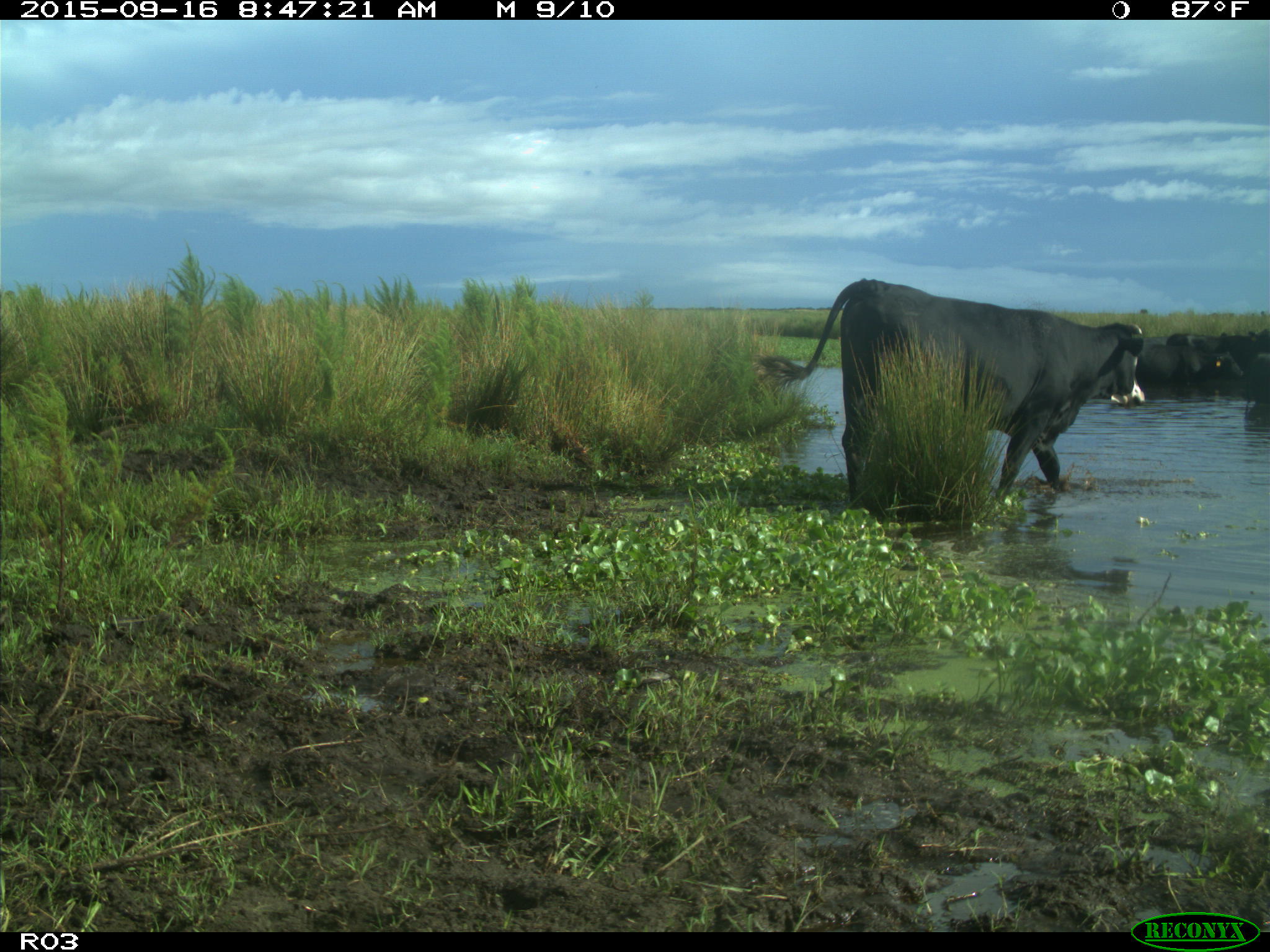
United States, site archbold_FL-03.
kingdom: Animalia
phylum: Chordata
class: Mammalia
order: Artiodactyla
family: Bovidae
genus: Bos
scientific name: Bos taurus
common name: domestic cow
Bos taurus (domestic cow).